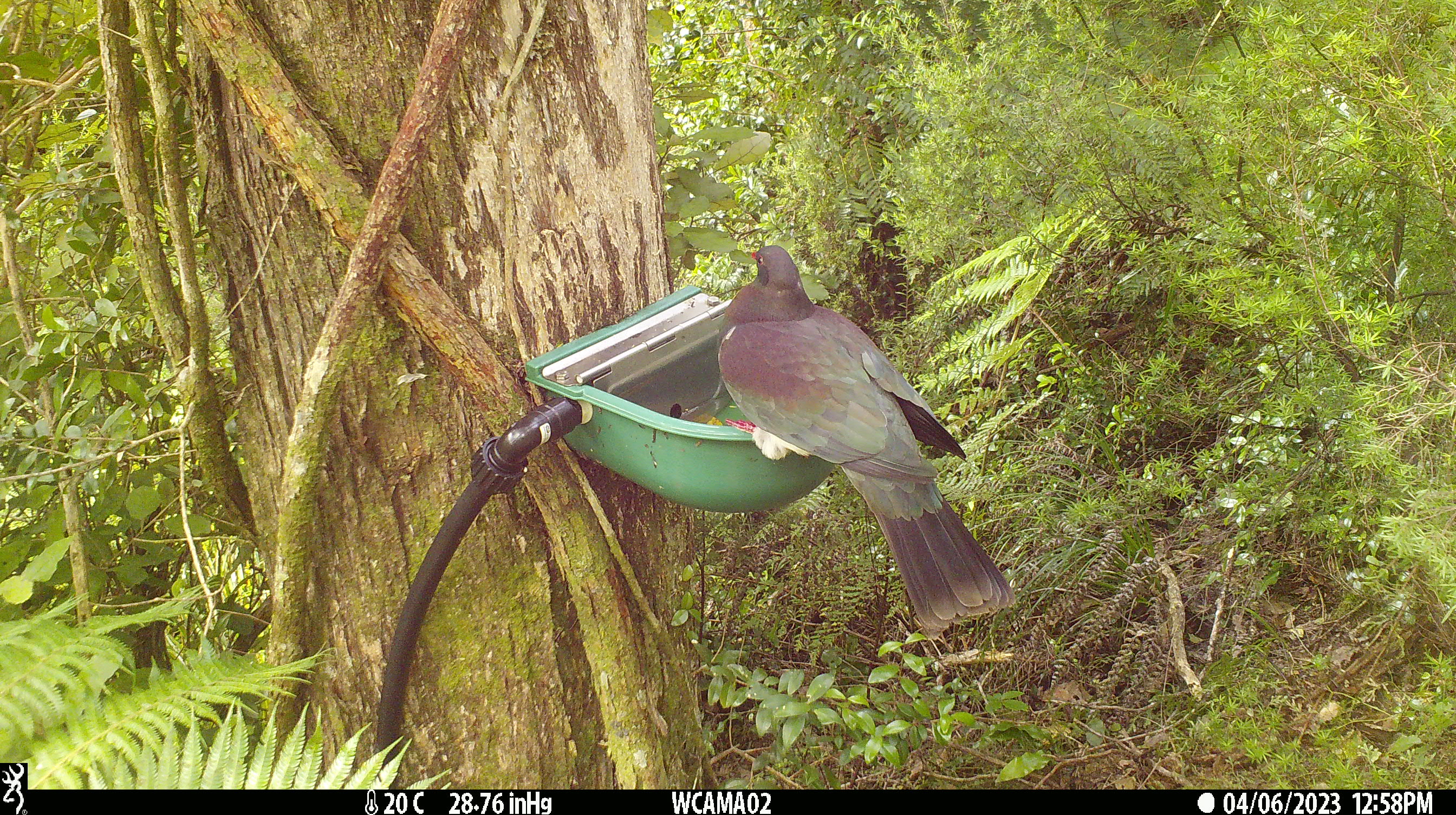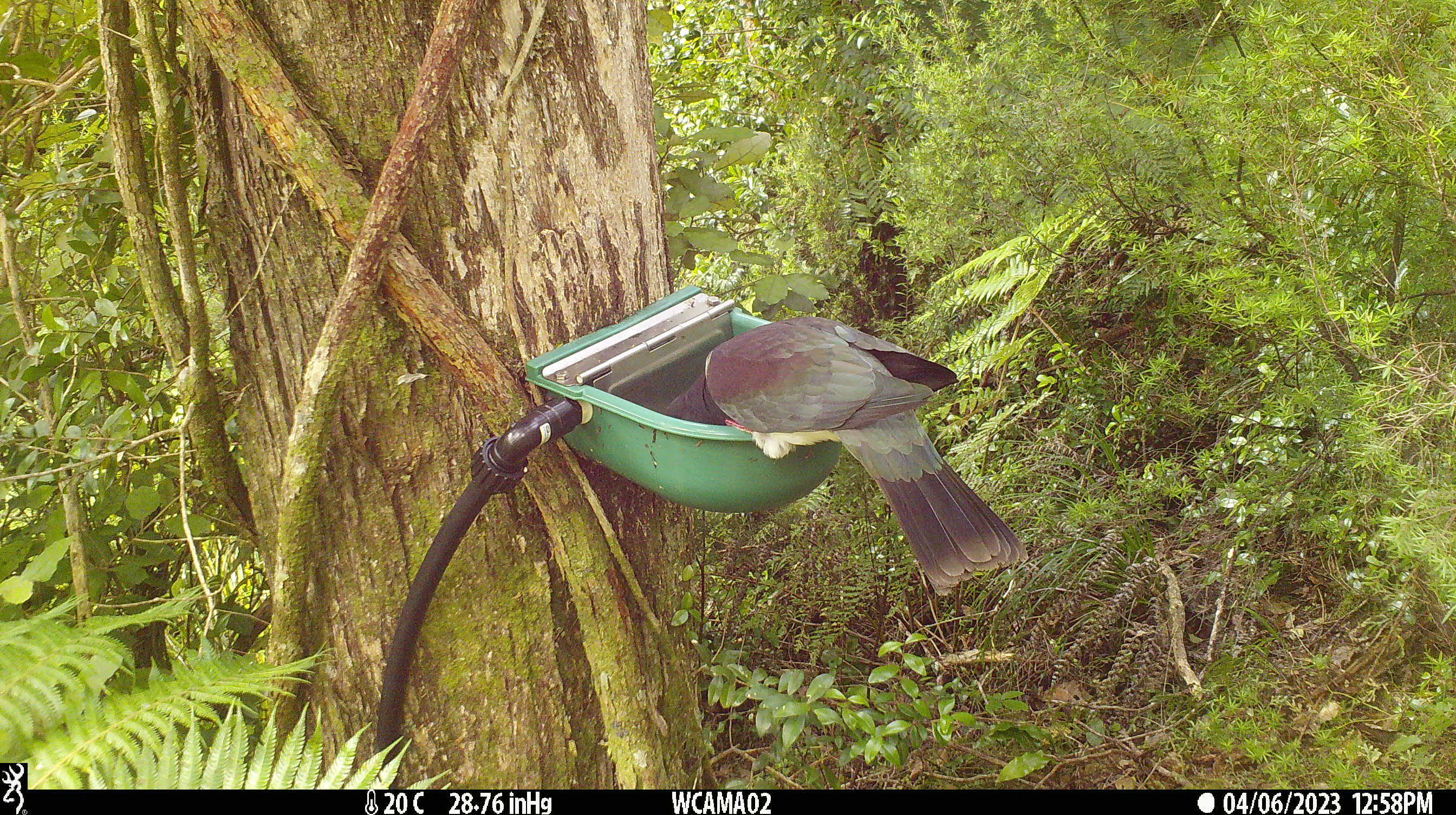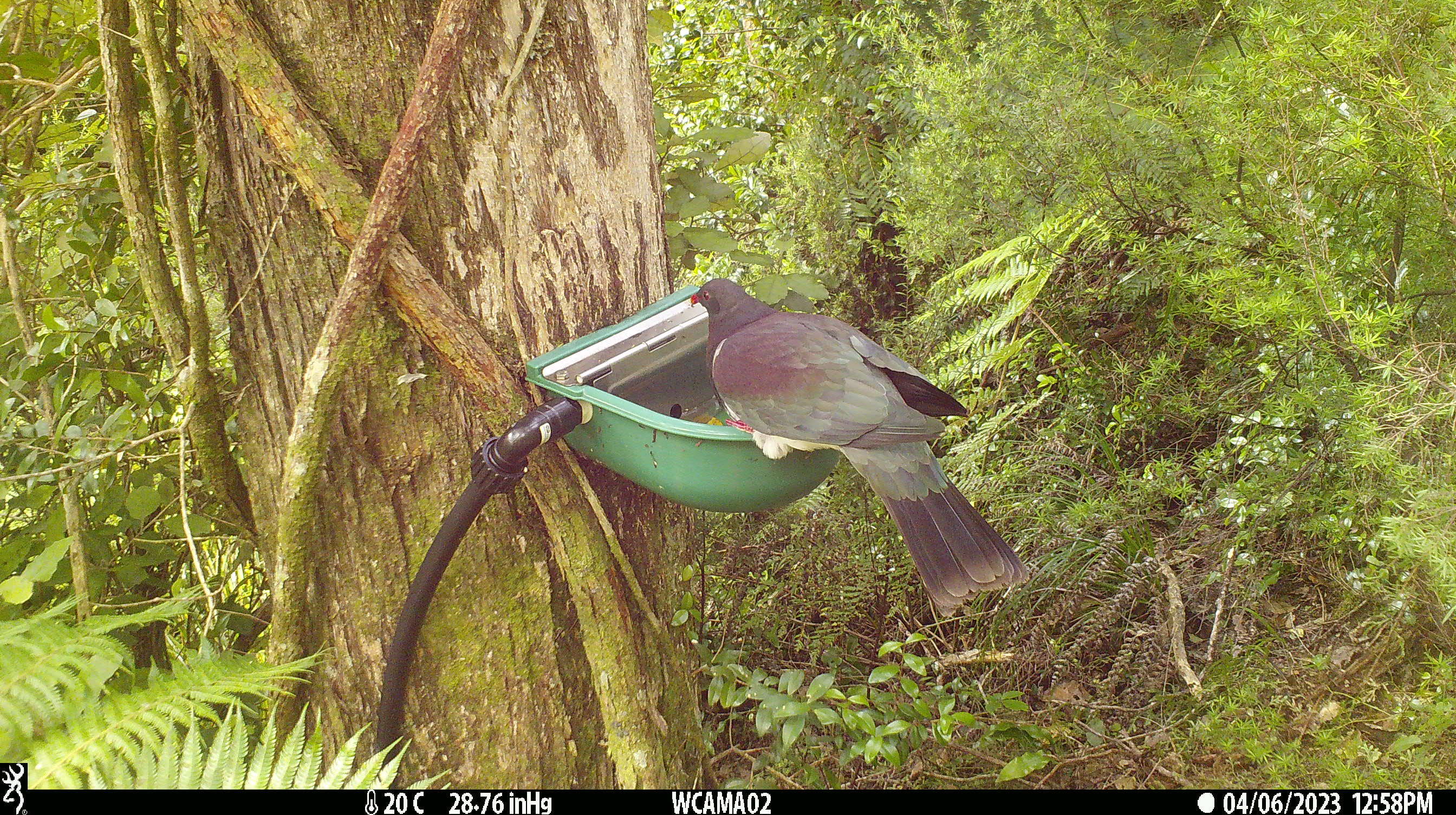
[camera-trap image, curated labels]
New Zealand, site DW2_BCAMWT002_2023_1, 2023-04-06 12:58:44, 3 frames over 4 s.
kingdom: Animalia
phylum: Chordata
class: Aves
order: Columbiformes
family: Columbidae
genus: Hemiphaga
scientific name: Hemiphaga novaeseelandiae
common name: new zealand pigeon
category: kereru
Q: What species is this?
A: Kereru (new zealand pigeon) (Hemiphaga novaeseelandiae).